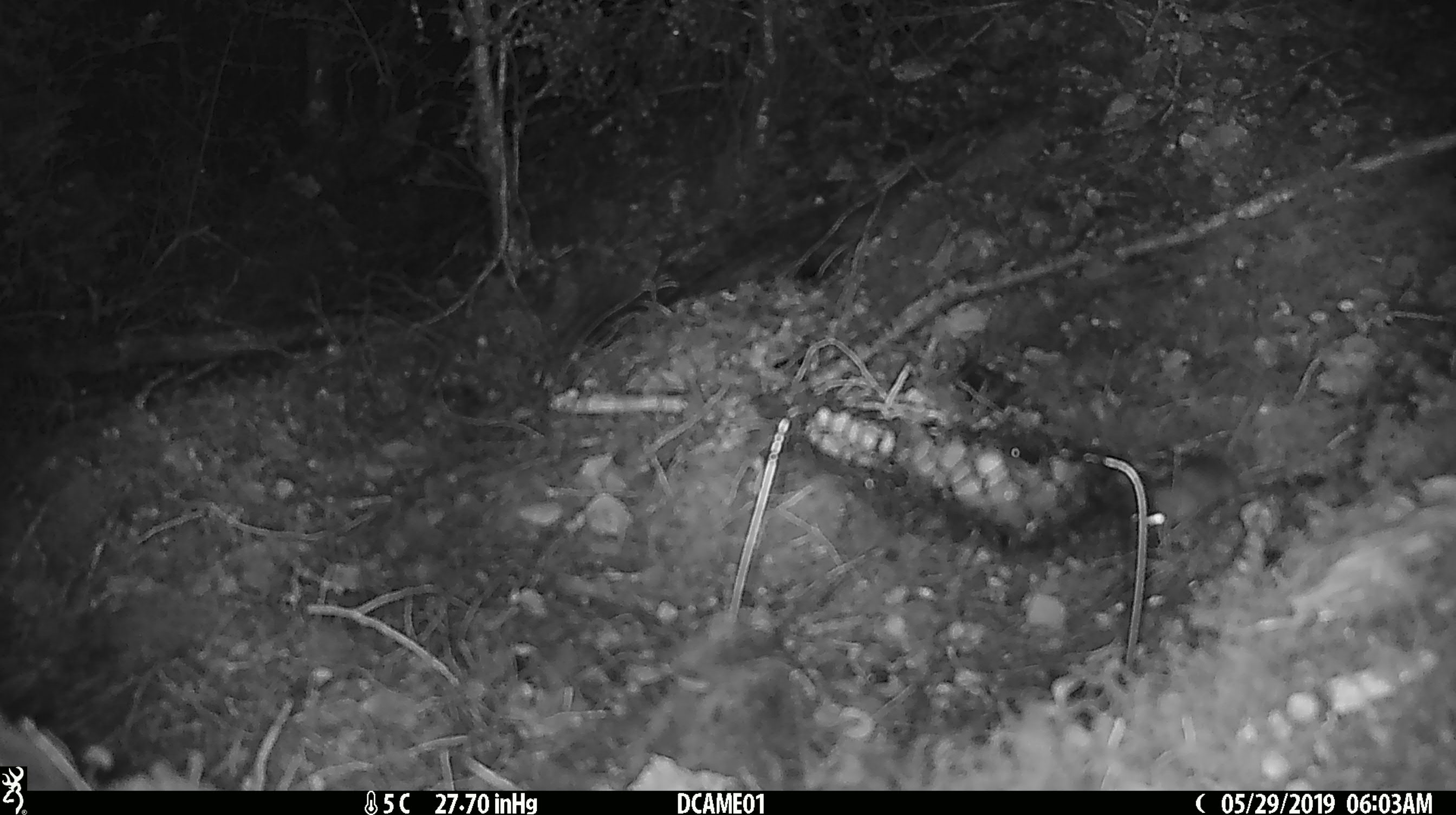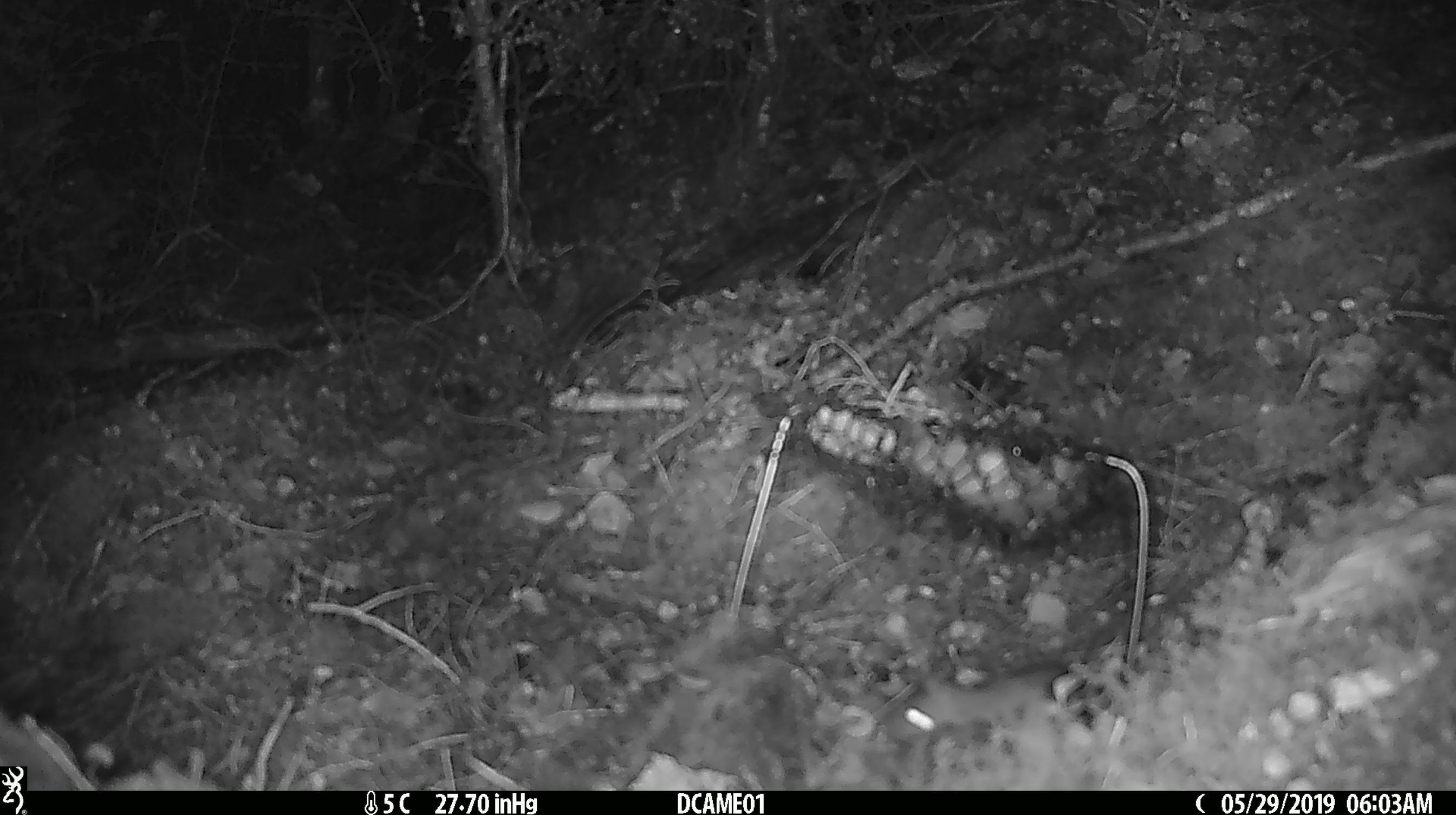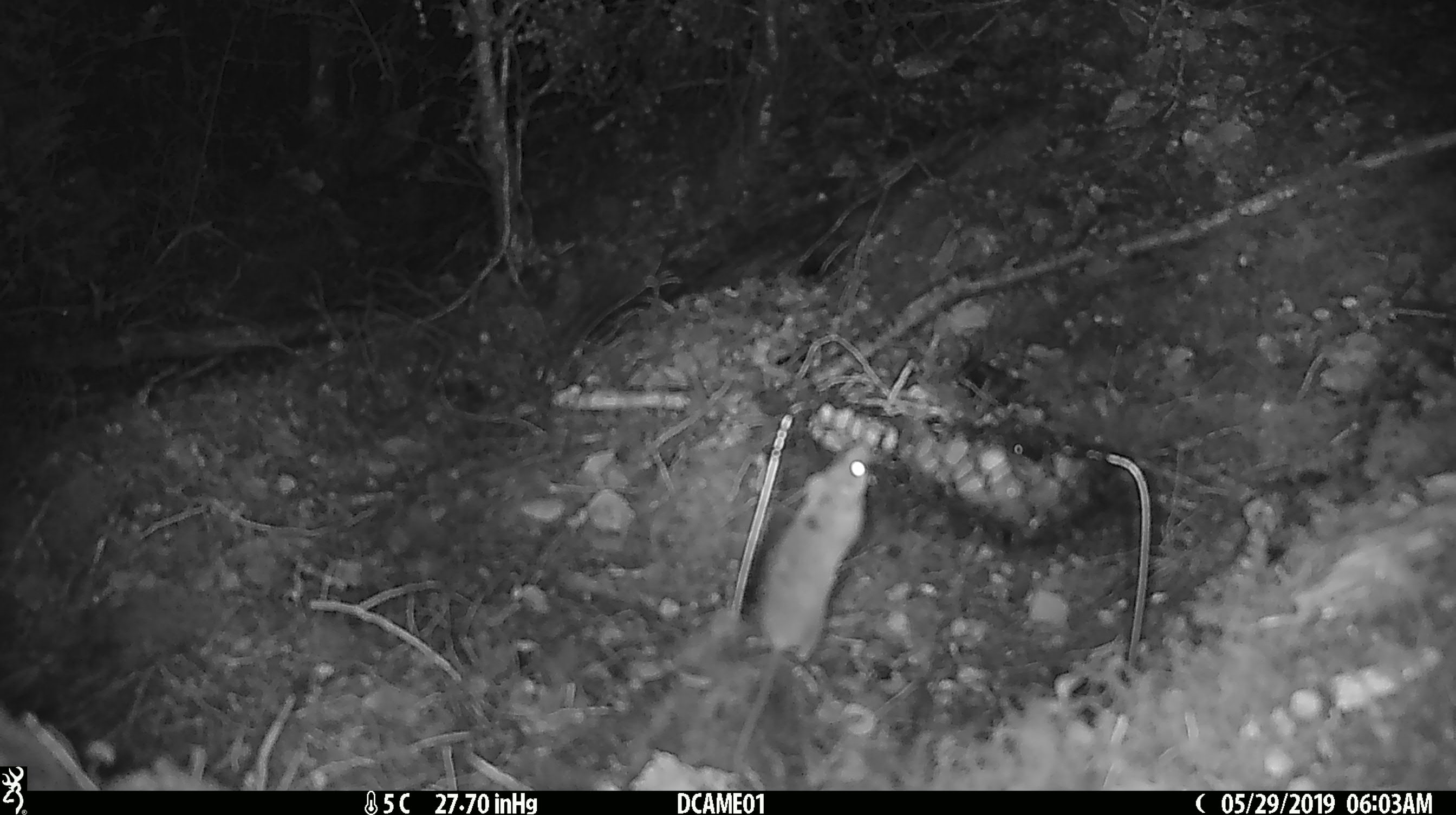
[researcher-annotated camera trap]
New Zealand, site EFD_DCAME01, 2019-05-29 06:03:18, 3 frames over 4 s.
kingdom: Animalia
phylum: Chordata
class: Mammalia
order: Rodentia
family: Muridae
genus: Mus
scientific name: Mus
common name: mouse